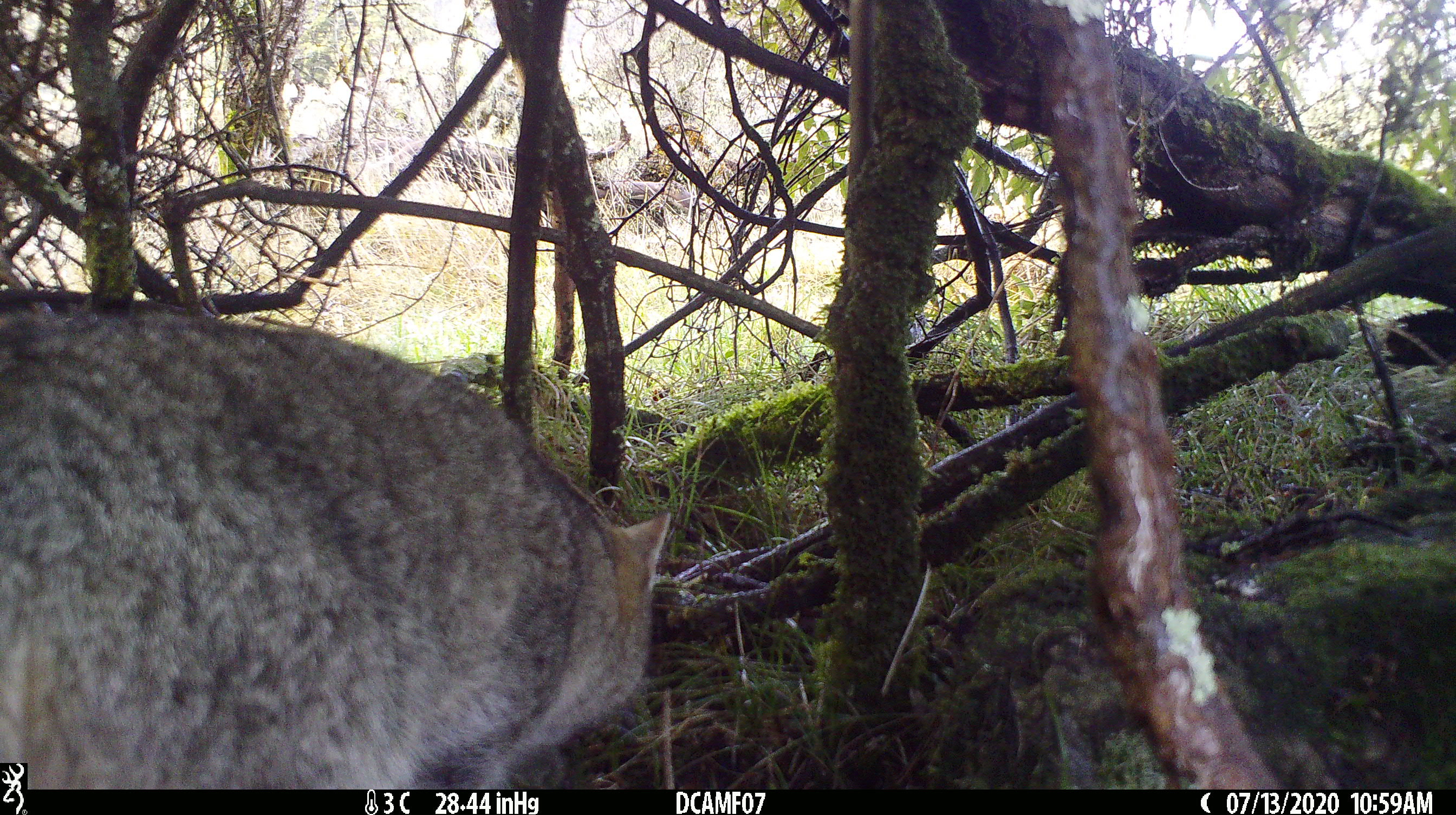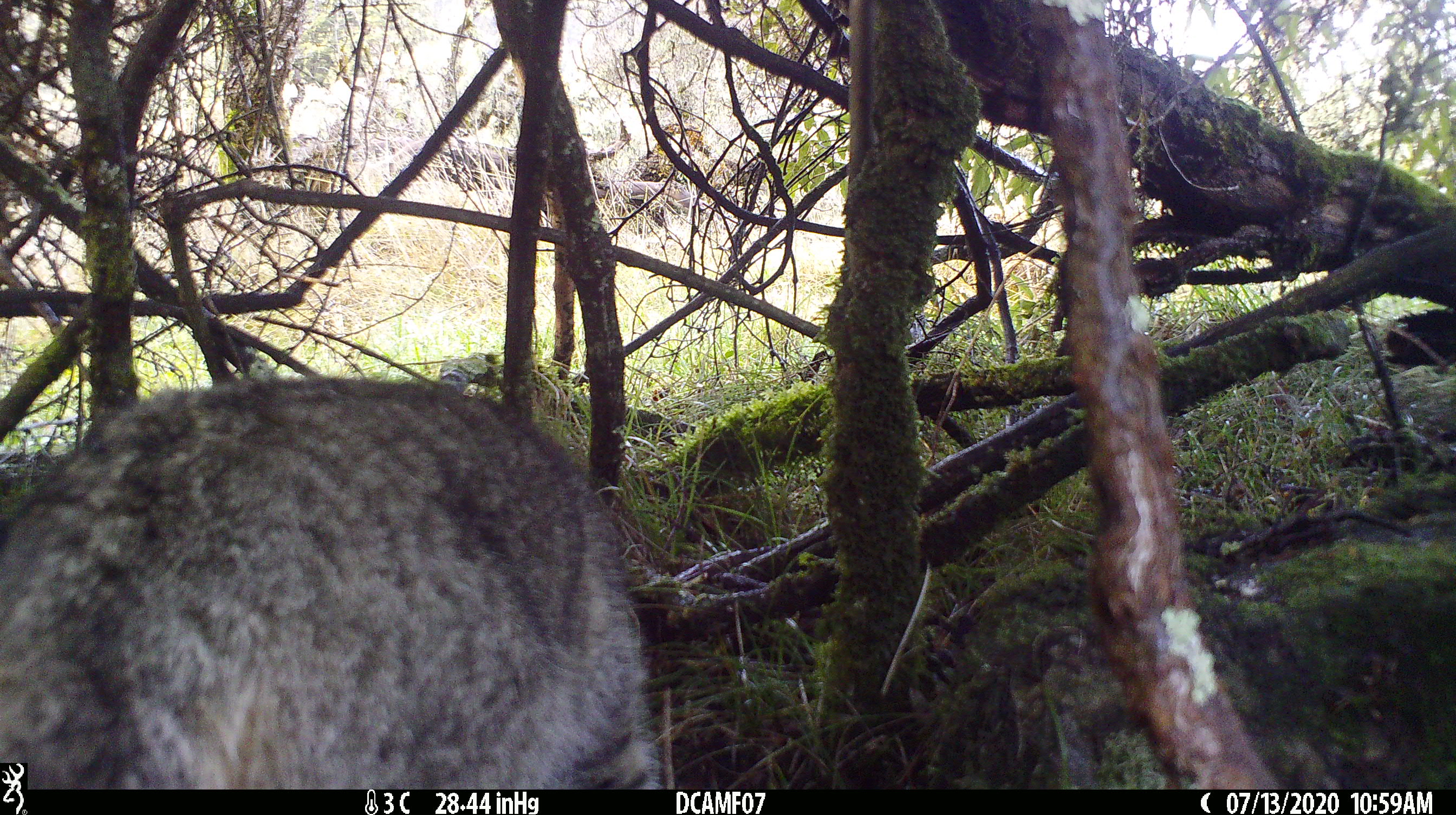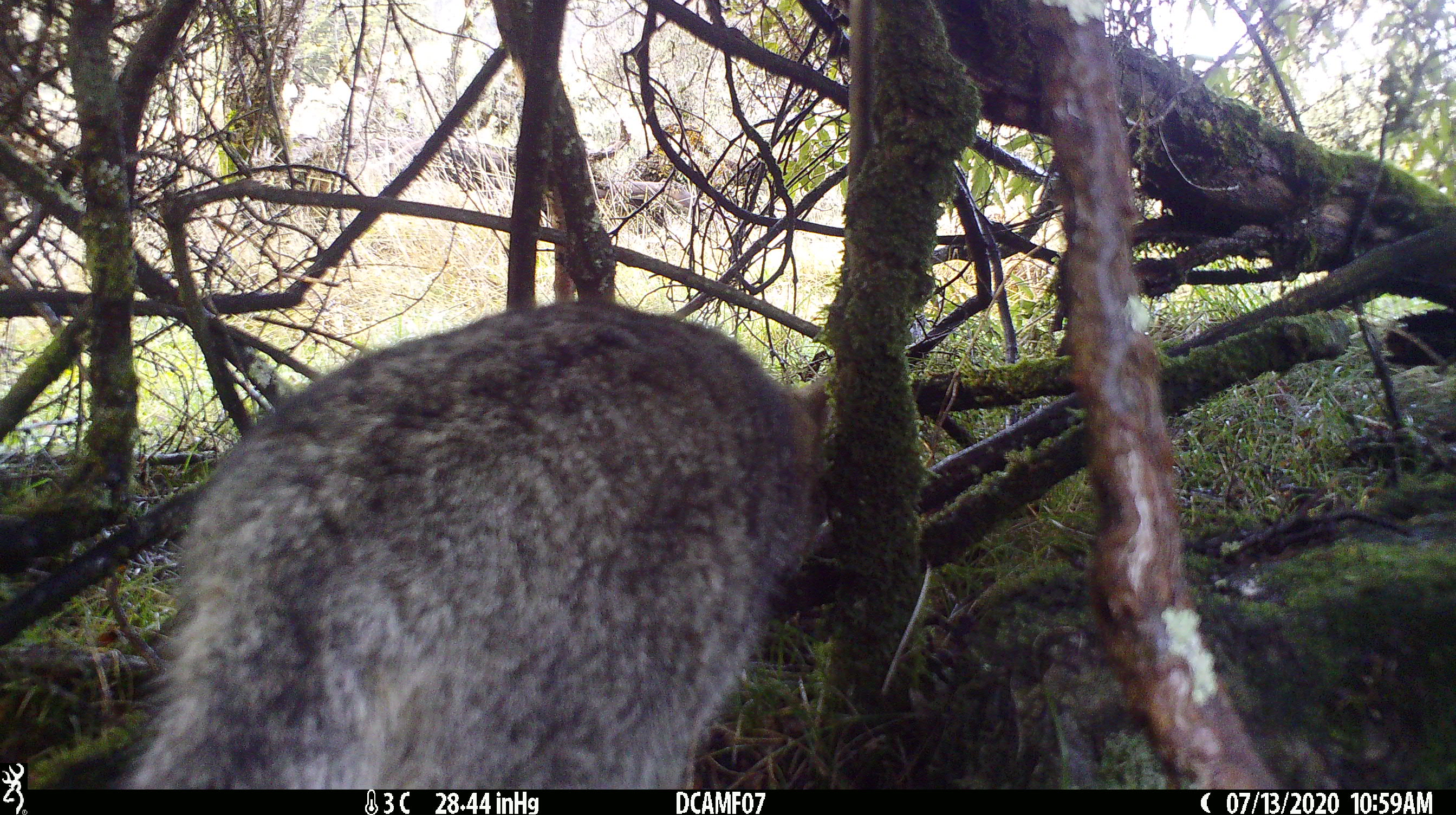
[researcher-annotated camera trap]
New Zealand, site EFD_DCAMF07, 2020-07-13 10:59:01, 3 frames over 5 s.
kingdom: Animalia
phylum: Chordata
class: Mammalia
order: Carnivora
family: Felidae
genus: Felis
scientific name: Felis catus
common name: domestic cat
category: cat